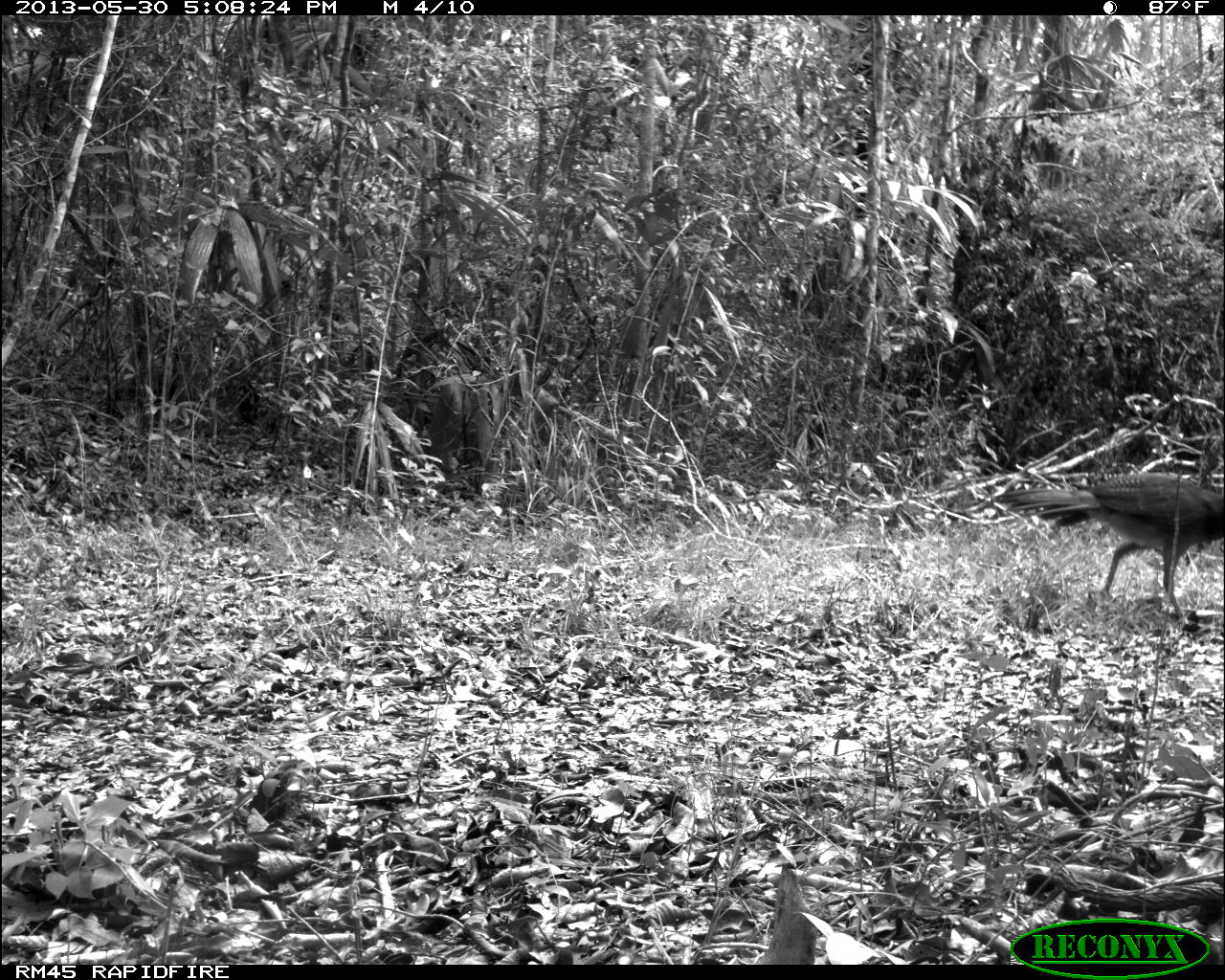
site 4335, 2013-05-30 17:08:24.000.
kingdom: Animalia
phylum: Chordata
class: Aves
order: Galliformes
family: Cracidae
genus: Crax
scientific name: Crax rubra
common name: great curassow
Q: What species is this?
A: Crax rubra (great curassow).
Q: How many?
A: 1.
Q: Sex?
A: Female.